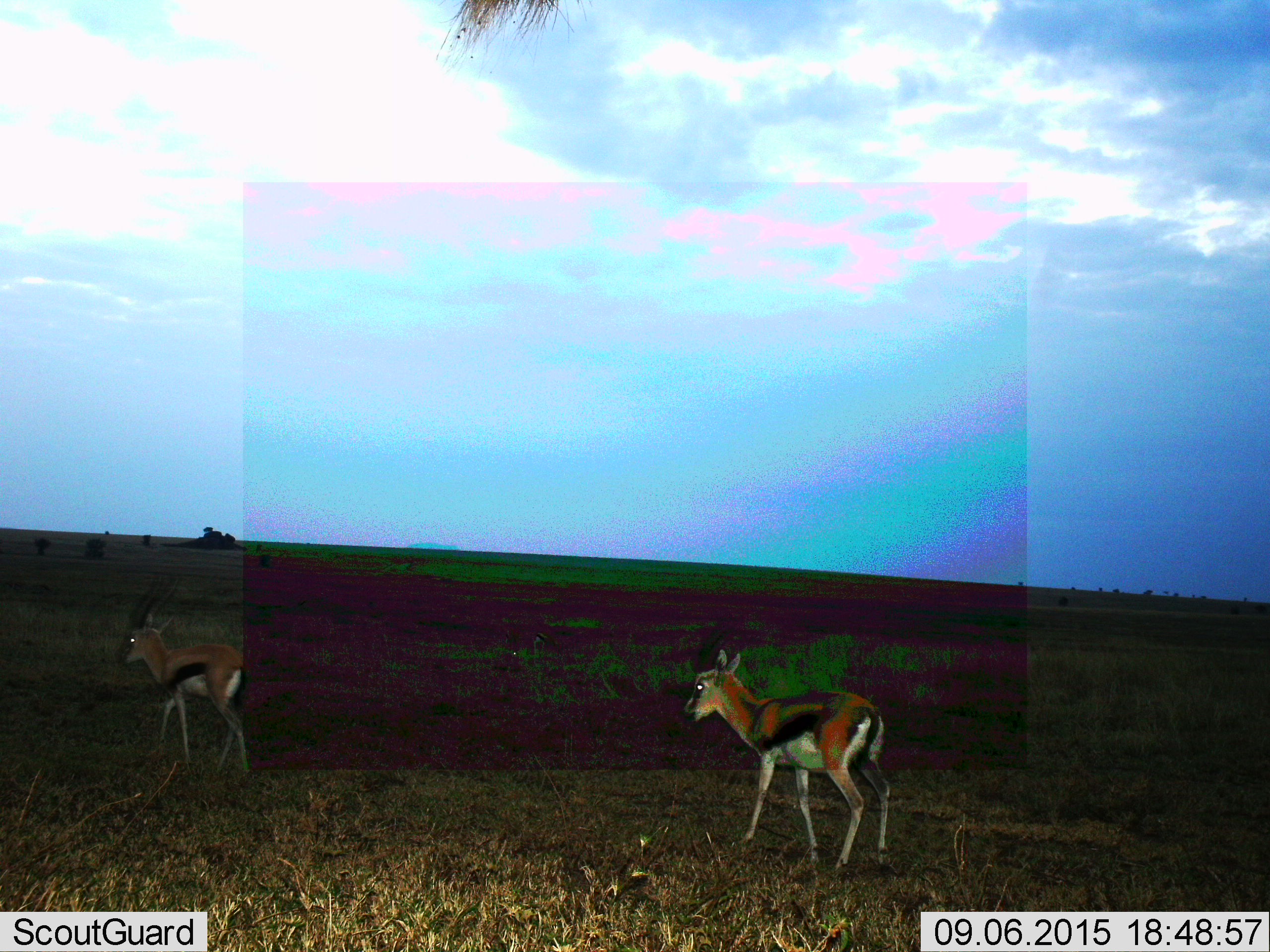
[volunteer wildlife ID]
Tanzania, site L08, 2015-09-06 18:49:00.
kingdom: Animalia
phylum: Chordata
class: Mammalia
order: Artiodactyla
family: Bovidae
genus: Eudorcas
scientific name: Eudorcas thomsonii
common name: thomson's gazelle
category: gazellethomsons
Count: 2.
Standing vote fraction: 44%.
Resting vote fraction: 0%.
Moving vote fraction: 78%.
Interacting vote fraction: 0%.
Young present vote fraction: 11%.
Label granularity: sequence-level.